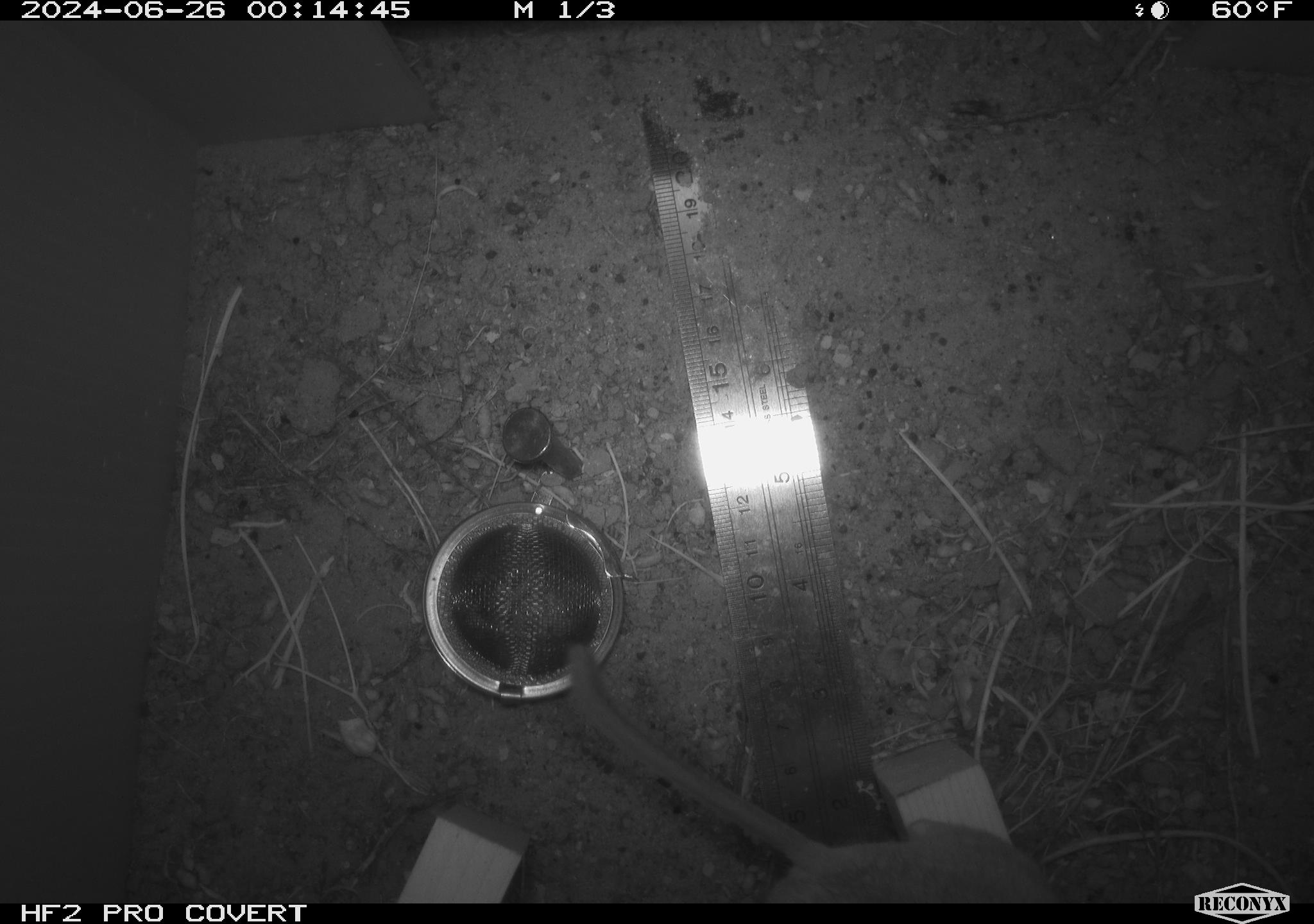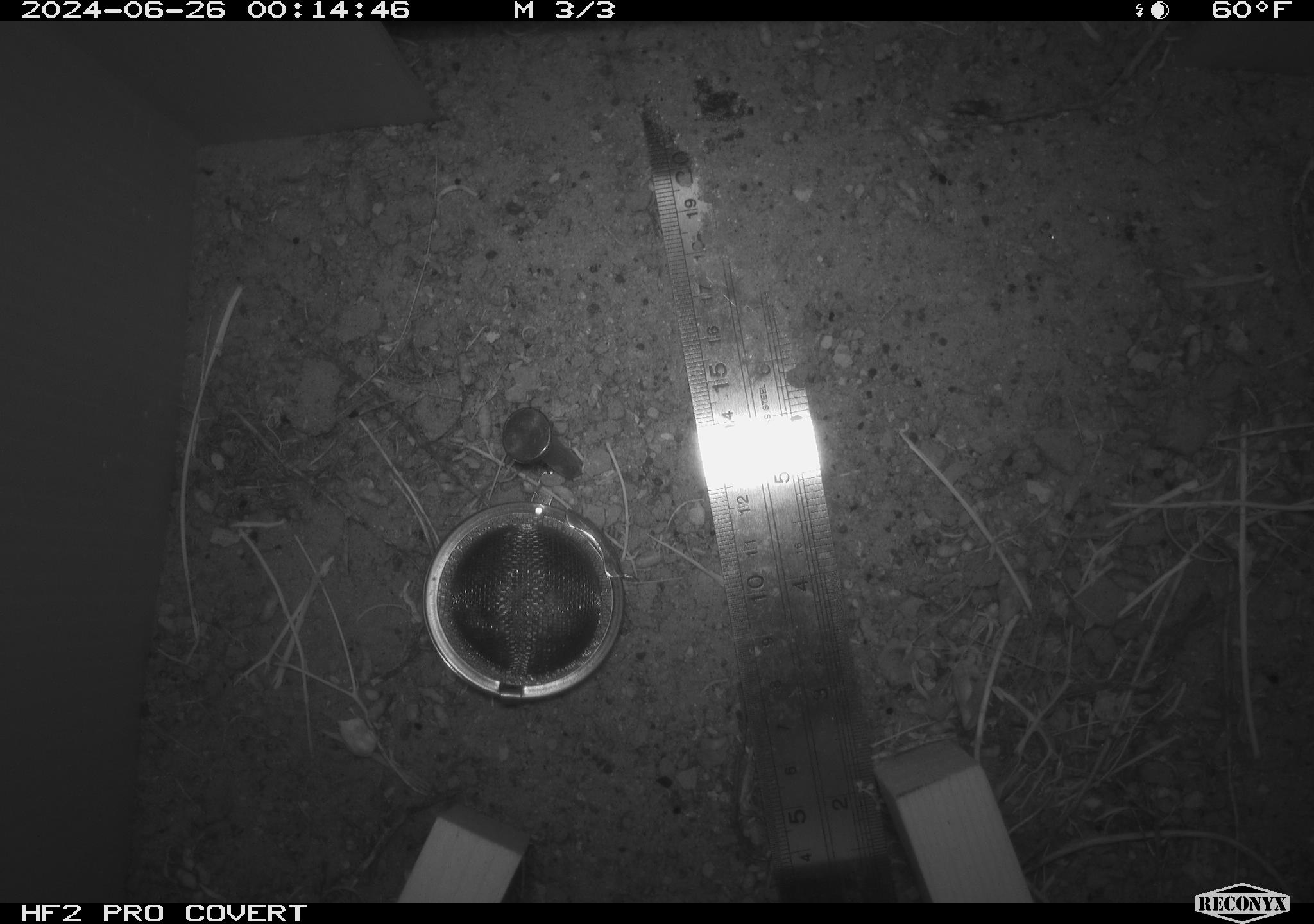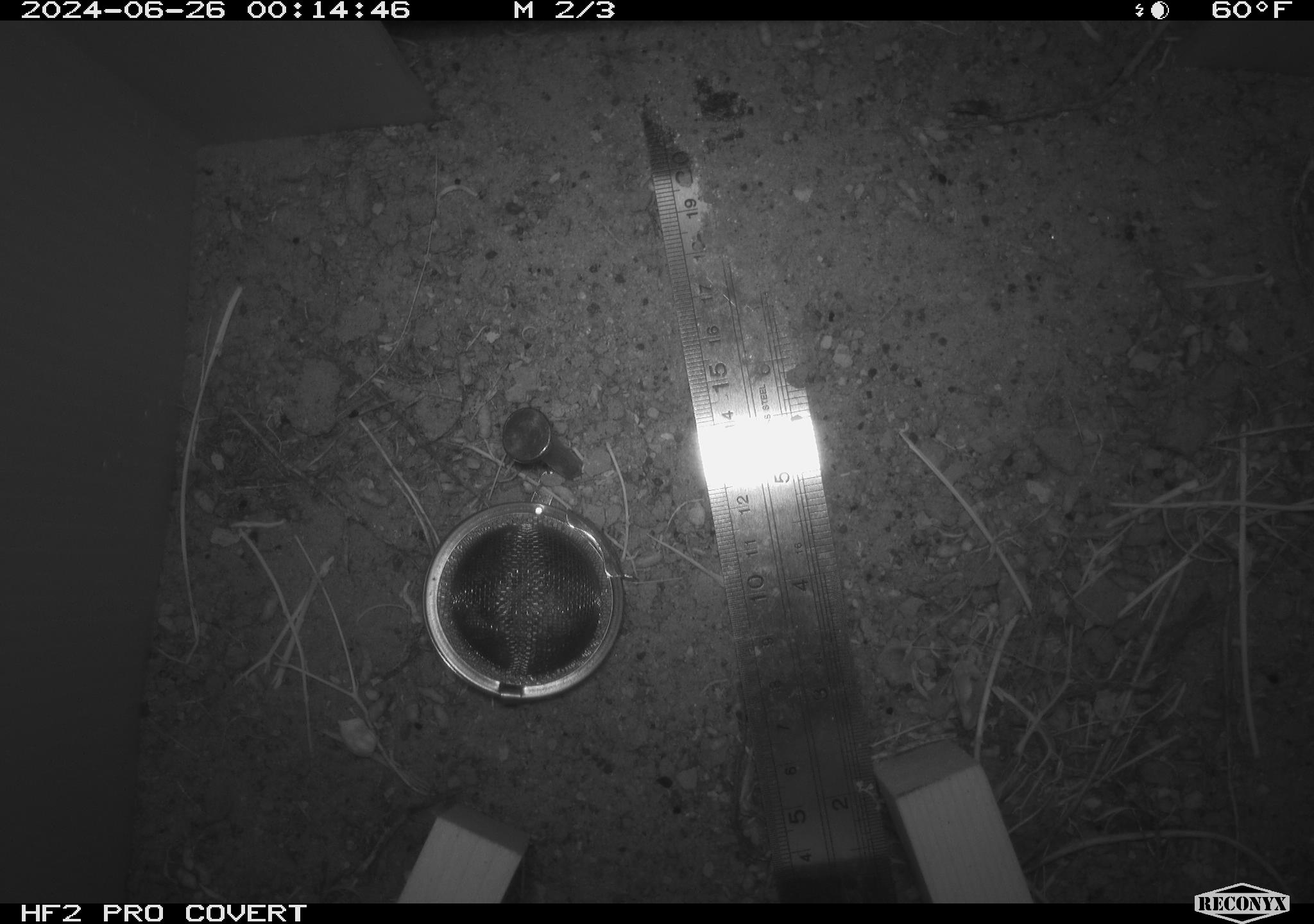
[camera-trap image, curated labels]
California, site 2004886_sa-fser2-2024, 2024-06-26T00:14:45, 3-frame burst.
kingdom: Animalia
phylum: Chordata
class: Mammalia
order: Rodentia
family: Cricetidae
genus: Neotoma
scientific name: Neotoma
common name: pack rat or woodrat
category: neotoma species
Neotoma species (pack rat or woodrat) (Neotoma).